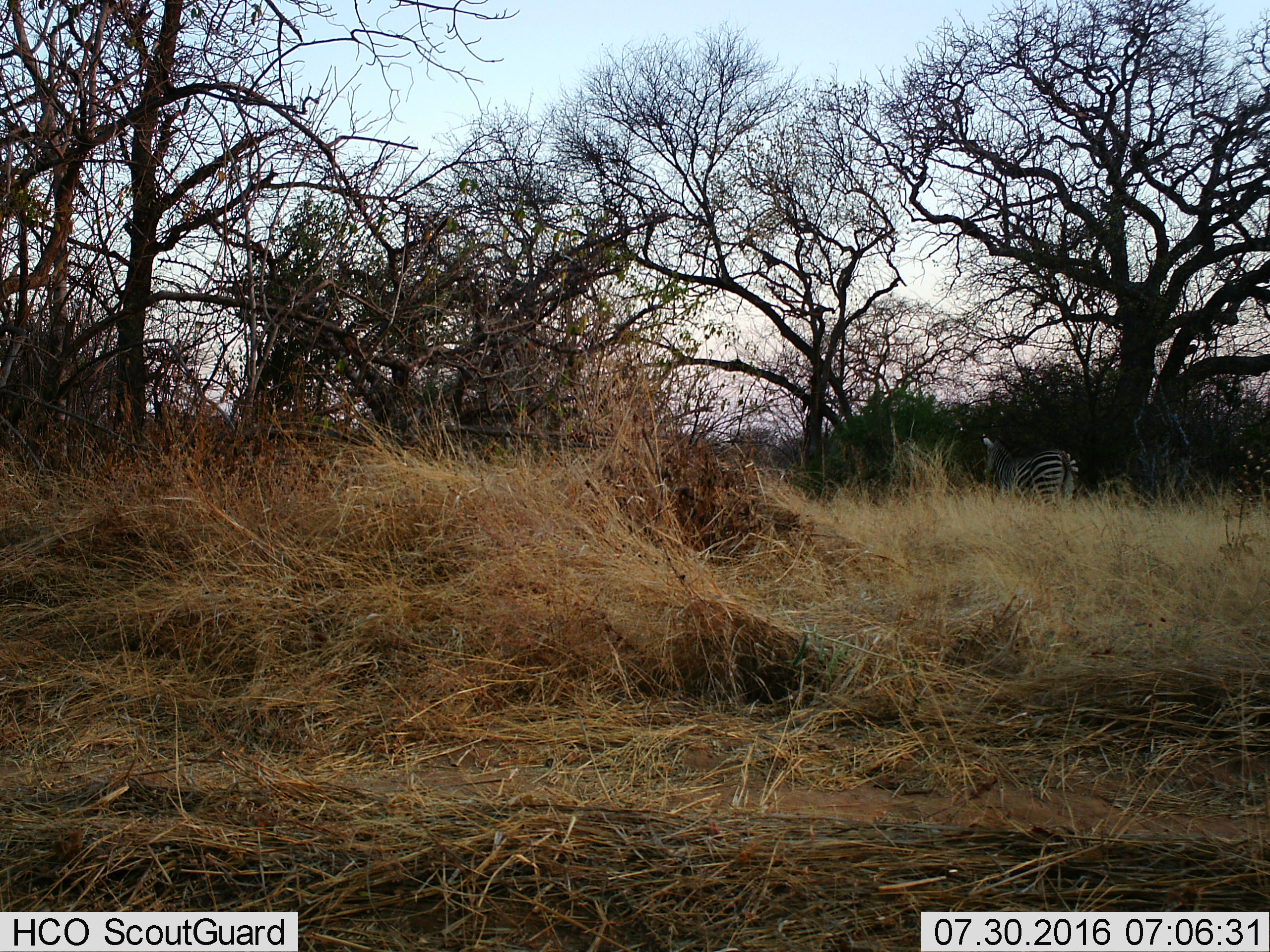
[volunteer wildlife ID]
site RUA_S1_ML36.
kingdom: Animalia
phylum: Chordata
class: Mammalia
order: Perissodactyla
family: Equidae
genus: Equus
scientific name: Equus quagga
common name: plains zebra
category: zebraplains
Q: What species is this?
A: Zebraplains (plains zebra) (Equus quagga).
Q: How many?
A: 1.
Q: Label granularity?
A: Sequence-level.